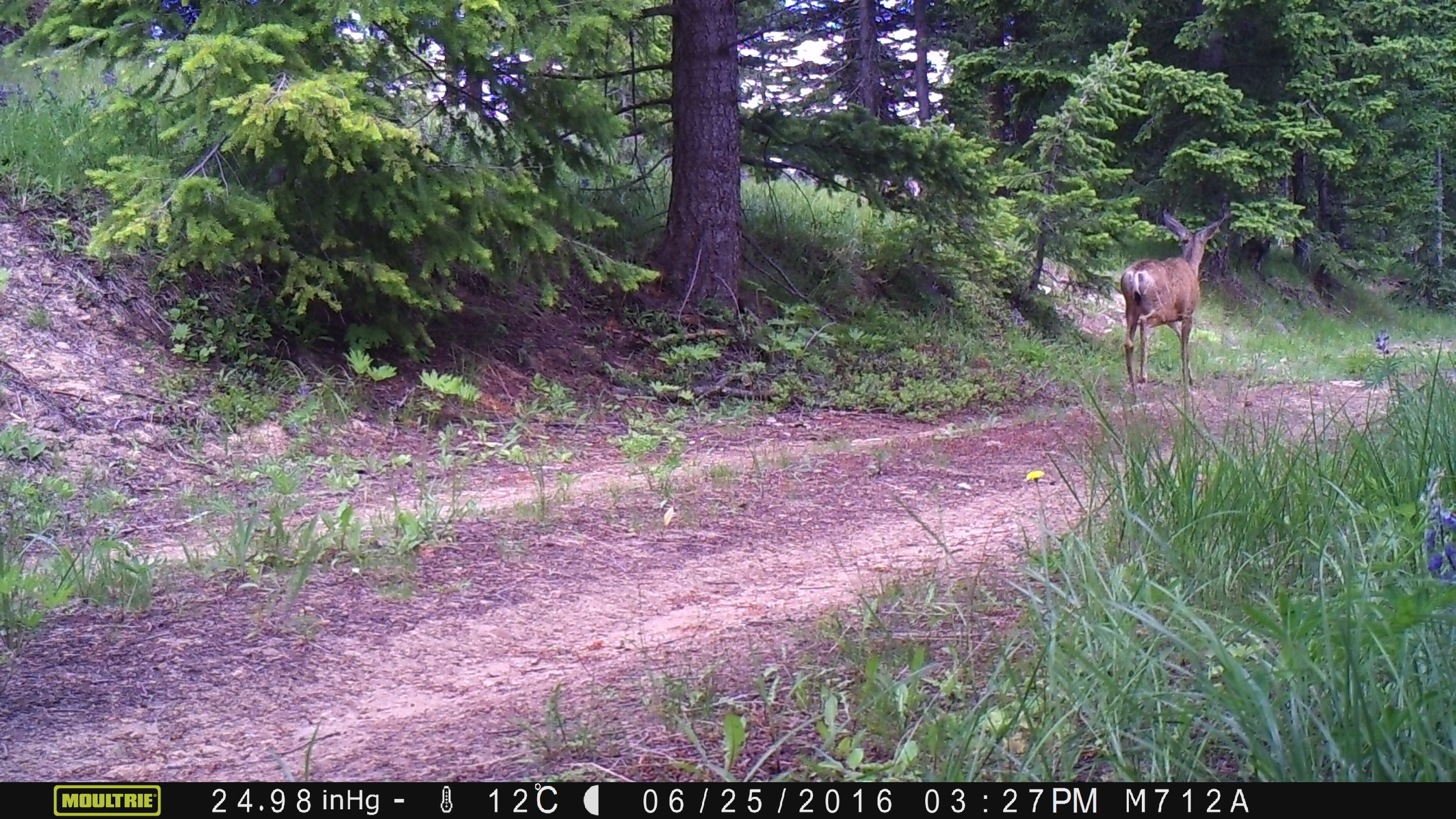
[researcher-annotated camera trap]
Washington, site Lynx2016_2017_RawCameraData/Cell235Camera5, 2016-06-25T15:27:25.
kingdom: Animalia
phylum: Chordata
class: Mammalia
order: Artiodactyla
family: Cervidae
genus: Odocoileus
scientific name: Odocoileus hemionus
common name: mule deer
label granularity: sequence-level